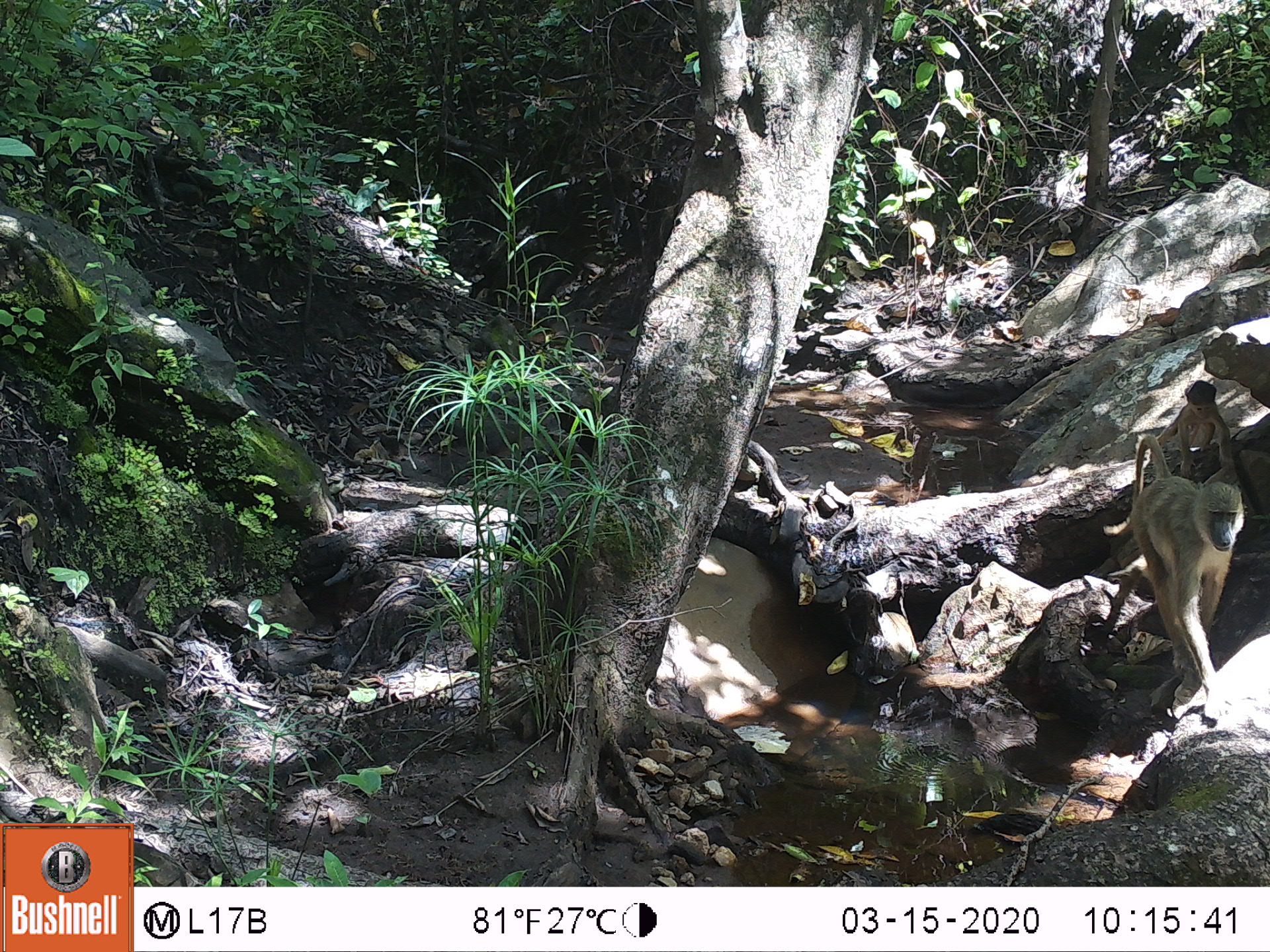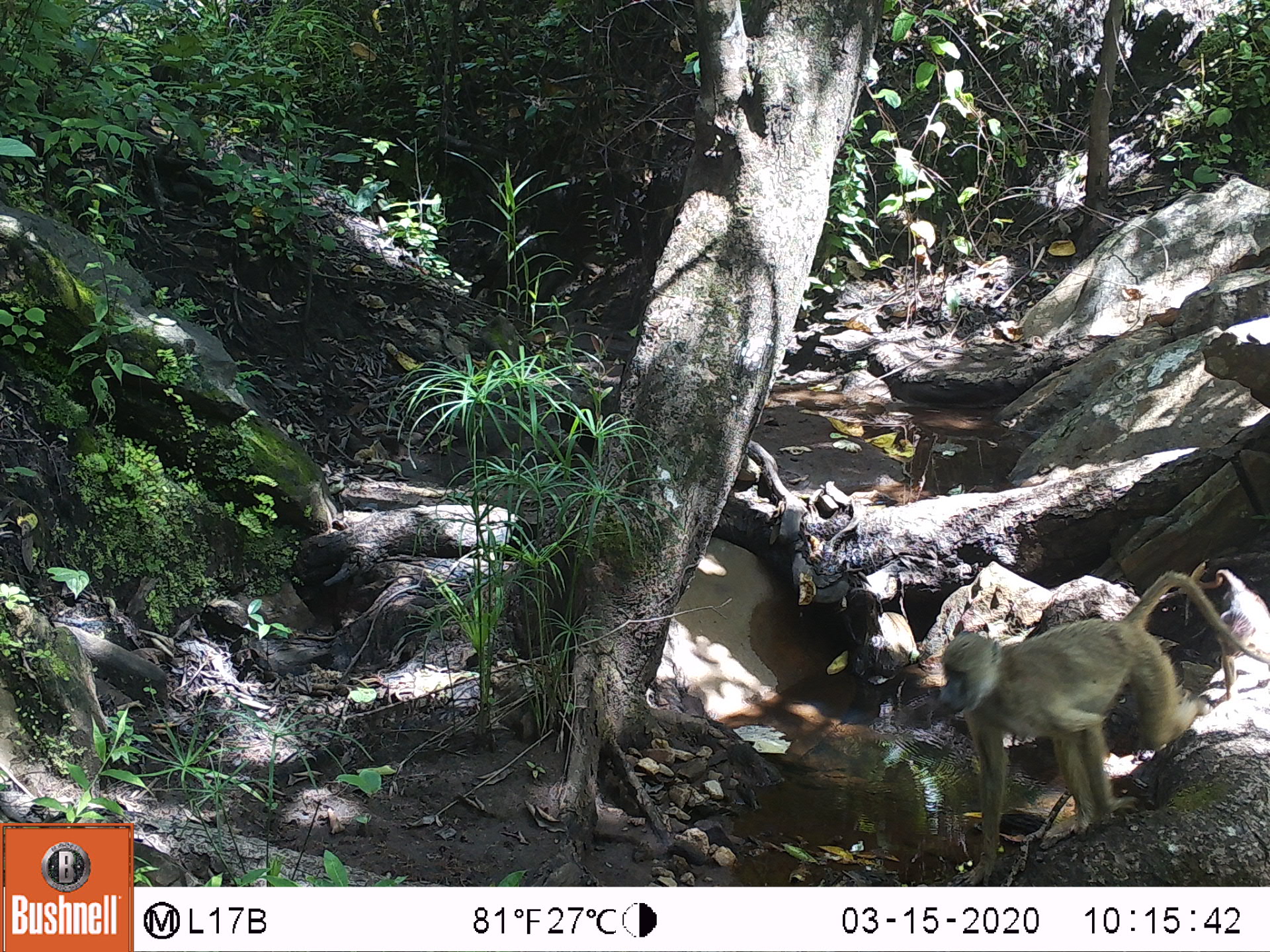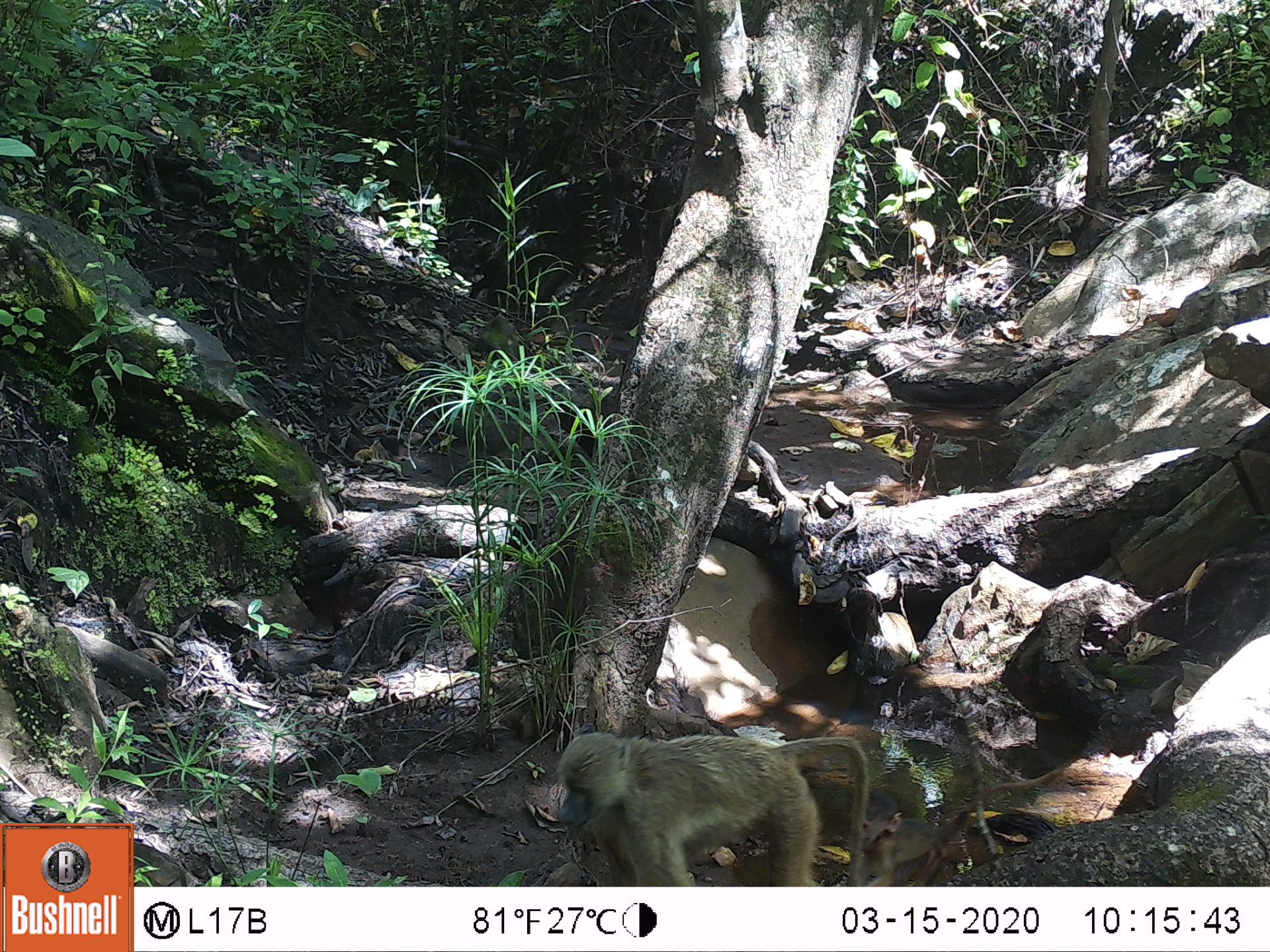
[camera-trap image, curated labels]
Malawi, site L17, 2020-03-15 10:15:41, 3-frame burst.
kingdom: Animalia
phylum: Chordata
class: Mammalia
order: Primates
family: Cercopithecidae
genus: Papio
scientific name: Papio cynocephalus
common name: yellow baboon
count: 2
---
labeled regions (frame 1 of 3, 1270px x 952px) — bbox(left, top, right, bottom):
yellow baboon: bbox(1123, 442, 1248, 732); bbox(1147, 375, 1234, 463)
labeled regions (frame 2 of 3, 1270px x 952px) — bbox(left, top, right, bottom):
yellow baboon: bbox(932, 577, 1255, 882)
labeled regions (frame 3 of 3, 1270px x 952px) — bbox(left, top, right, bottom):
yellow baboon: bbox(548, 732, 875, 883)